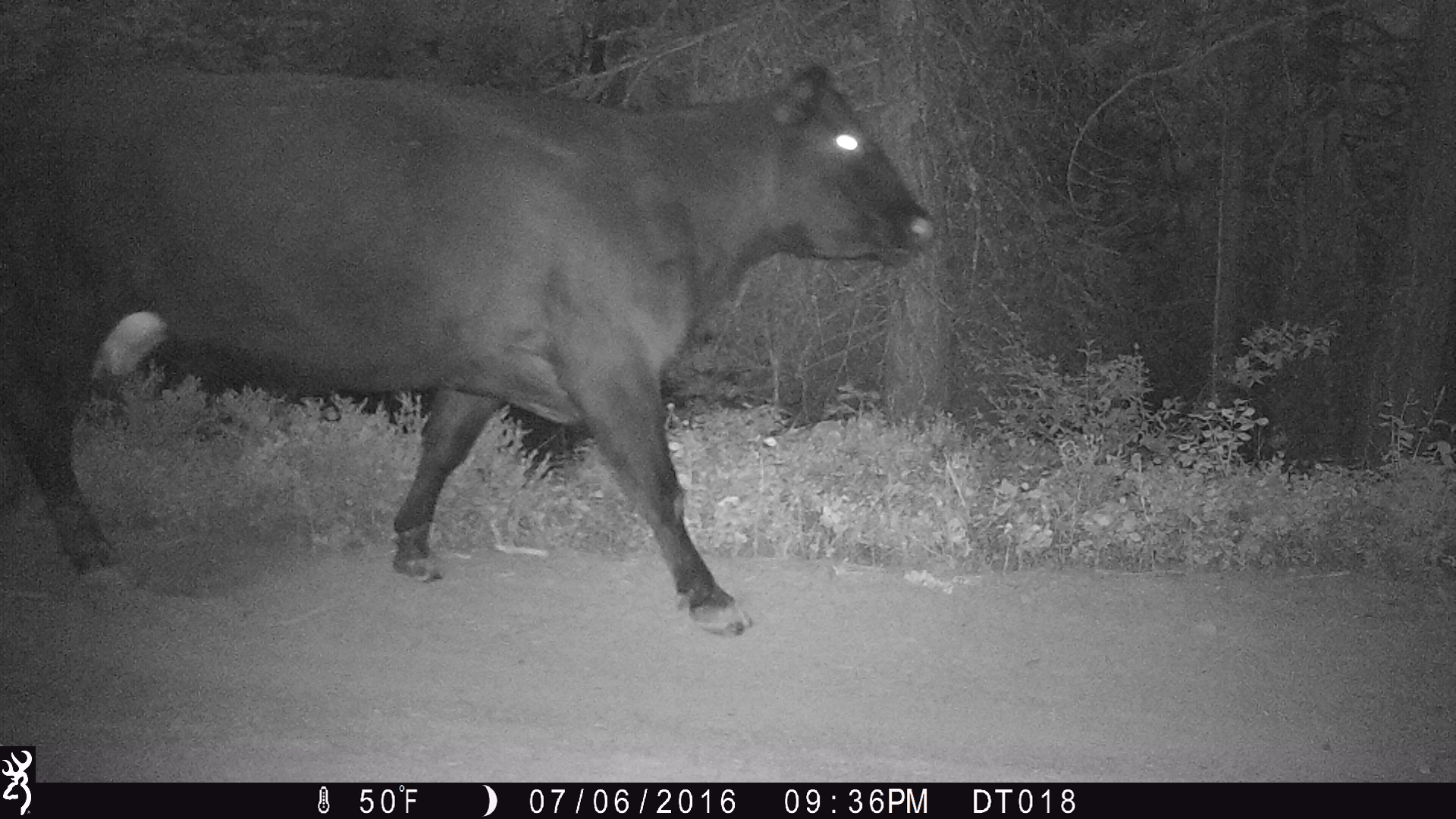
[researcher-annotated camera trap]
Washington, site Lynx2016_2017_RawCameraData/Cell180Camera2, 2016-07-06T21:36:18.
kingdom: Animalia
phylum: Chordata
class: Mammalia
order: Artiodactyla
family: Bovidae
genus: Bos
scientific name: Bos taurus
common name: domestic cattle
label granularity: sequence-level